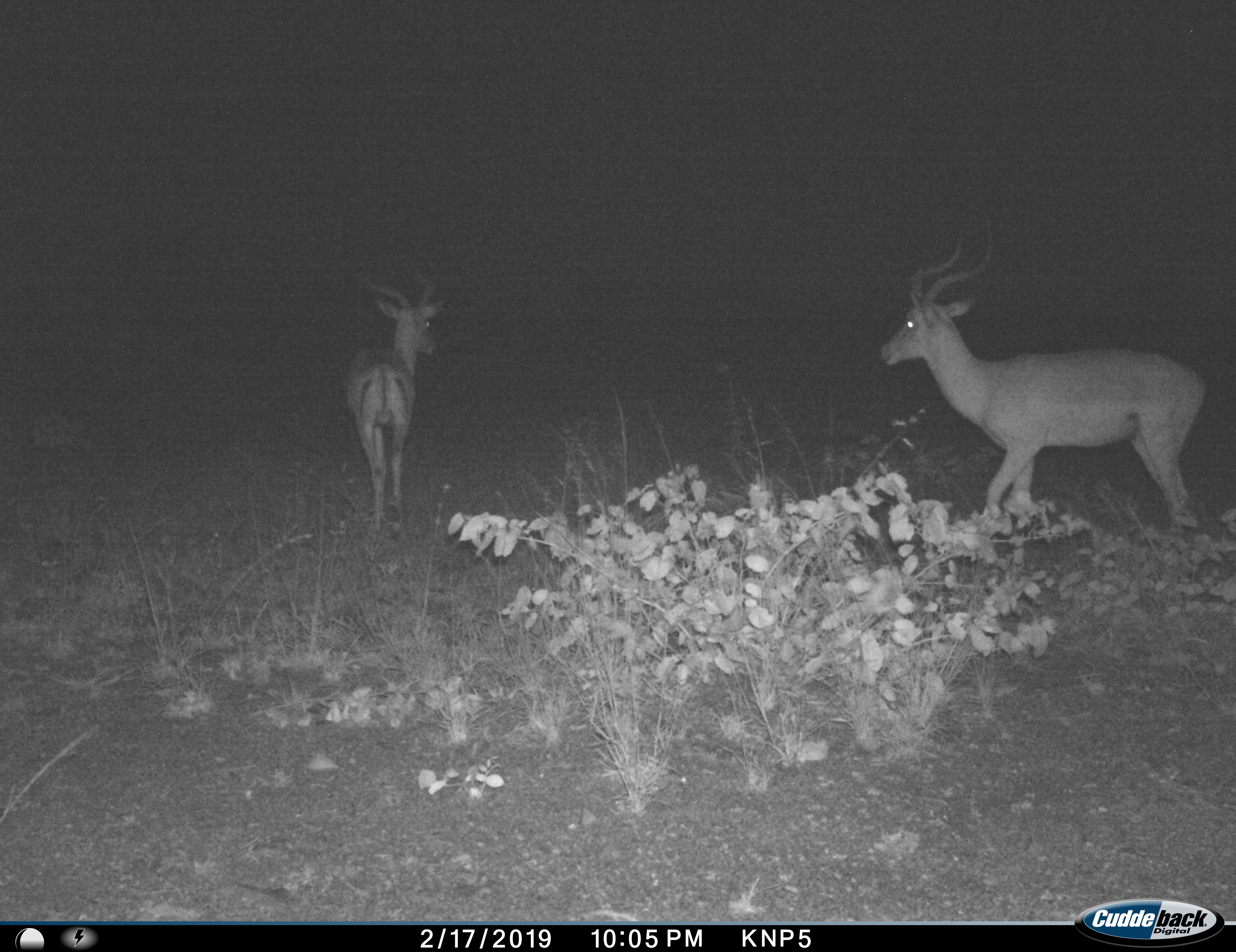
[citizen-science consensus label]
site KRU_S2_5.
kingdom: Animalia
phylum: Chordata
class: Mammalia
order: Artiodactyla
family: Bovidae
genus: Aepyceros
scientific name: Aepyceros melampus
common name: impala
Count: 2.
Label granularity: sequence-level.